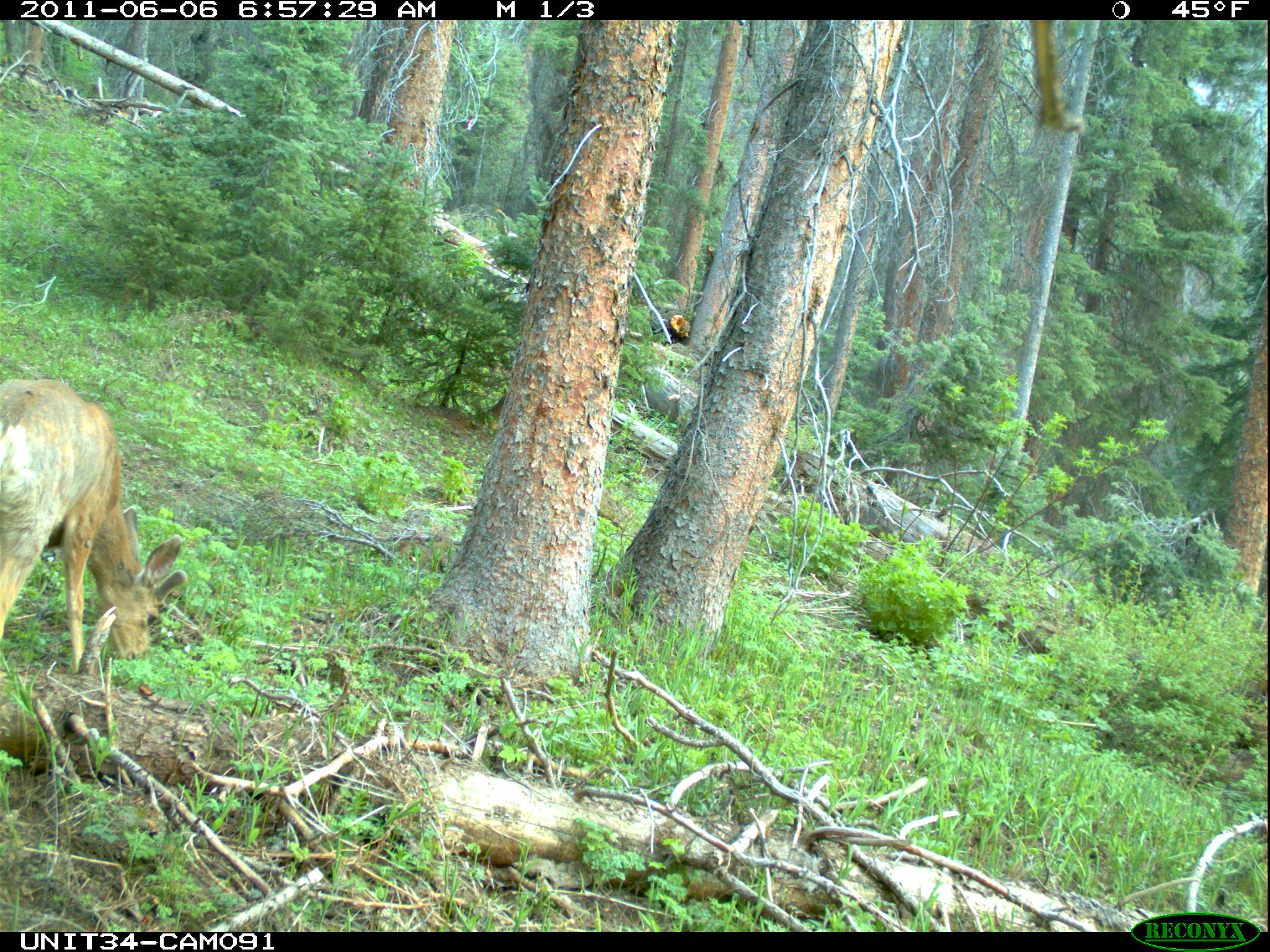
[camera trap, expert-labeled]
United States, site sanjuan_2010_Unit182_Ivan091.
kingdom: Animalia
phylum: Chordata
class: Mammalia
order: Artiodactyla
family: Cervidae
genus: Odocoileus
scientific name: Odocoileus hemionus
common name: mule deer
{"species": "Odocoileus hemionus (mule deer)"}